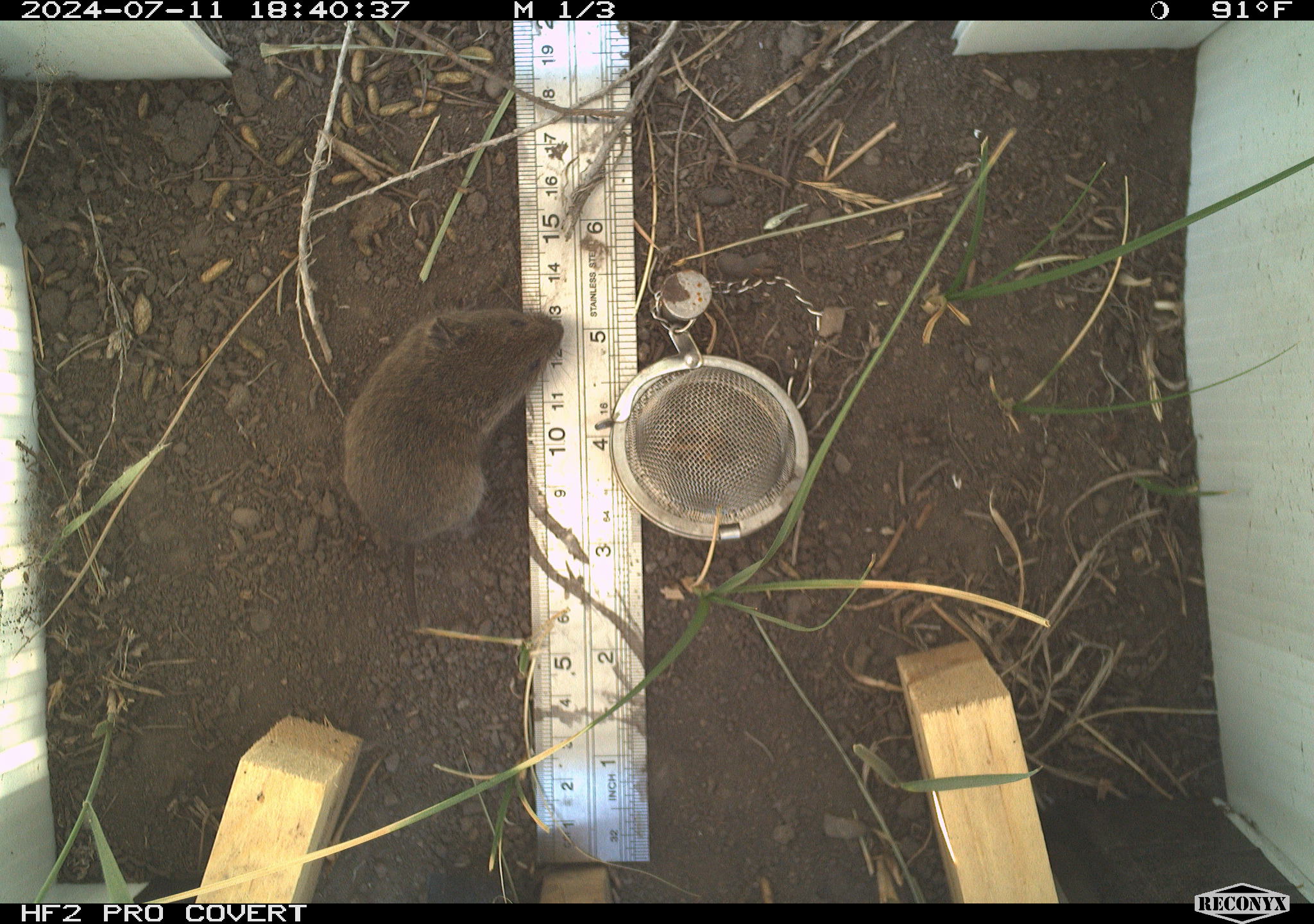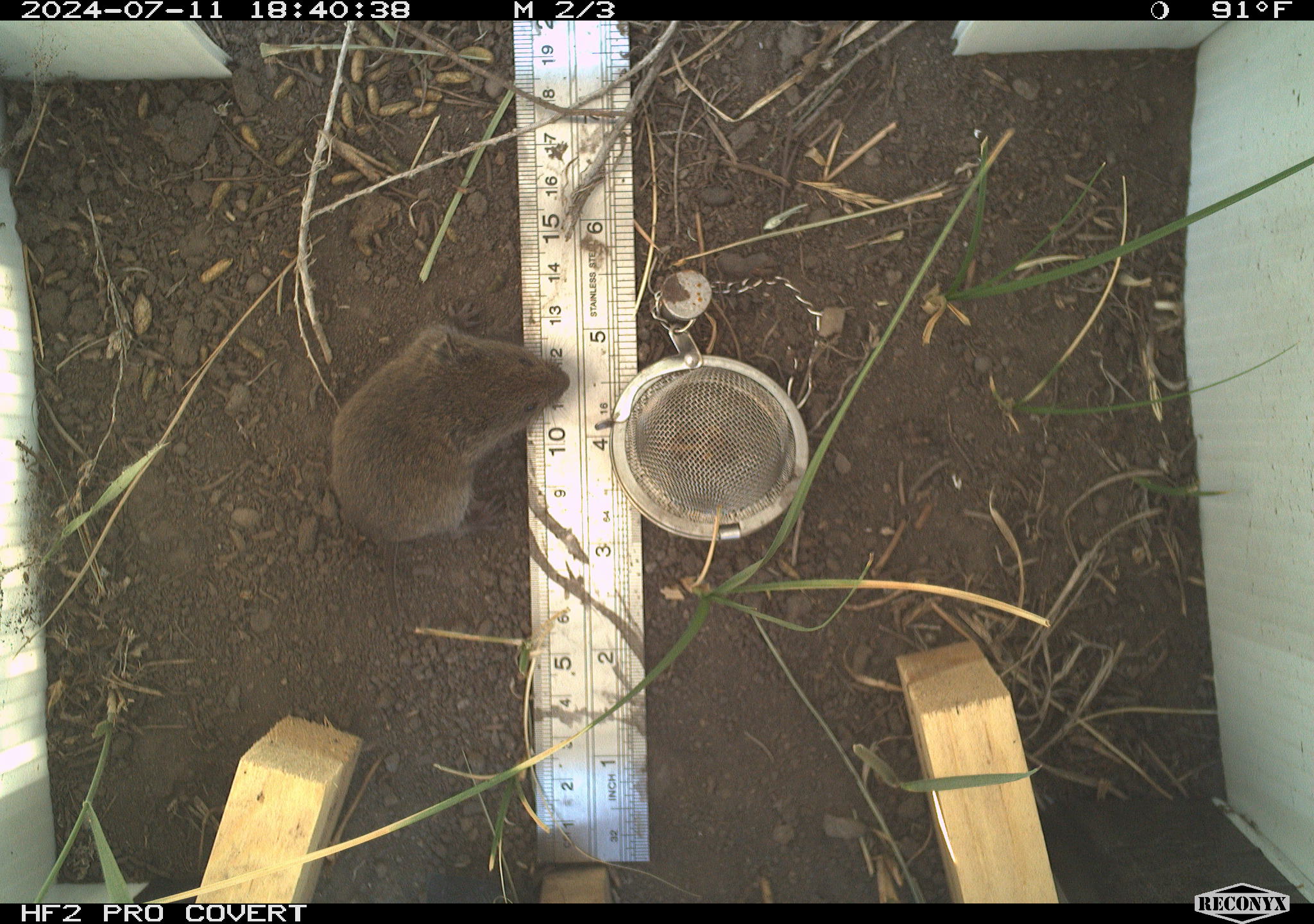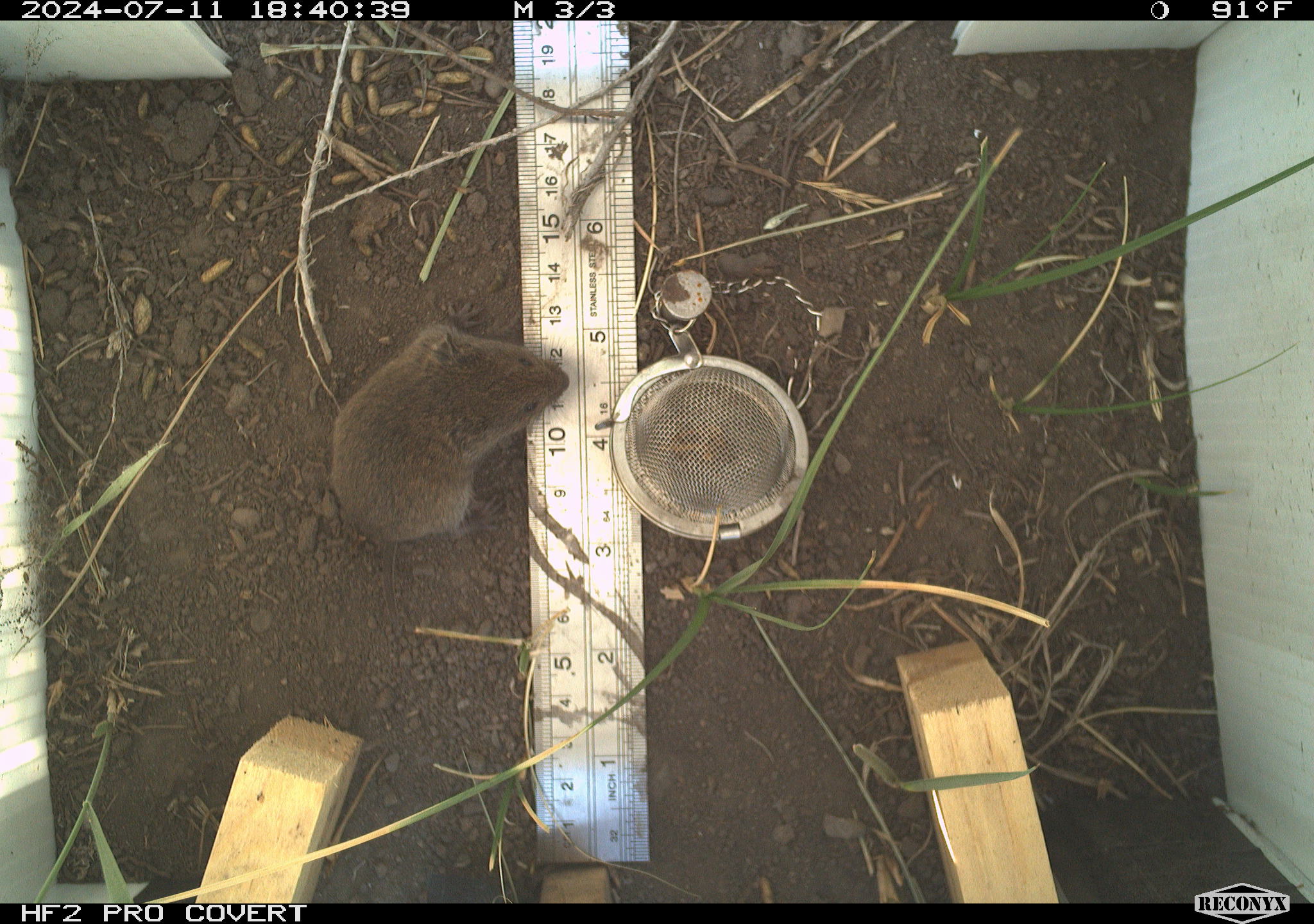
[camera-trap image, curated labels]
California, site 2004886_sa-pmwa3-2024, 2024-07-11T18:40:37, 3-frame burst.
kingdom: Animalia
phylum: Chordata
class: Mammalia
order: Rodentia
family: Cricetidae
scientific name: Arvicolinae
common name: voles, lemmings, and muskrats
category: arvicolinae subfamily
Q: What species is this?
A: Arvicolinae subfamily (voles, lemmings, and muskrats) (Arvicolinae).